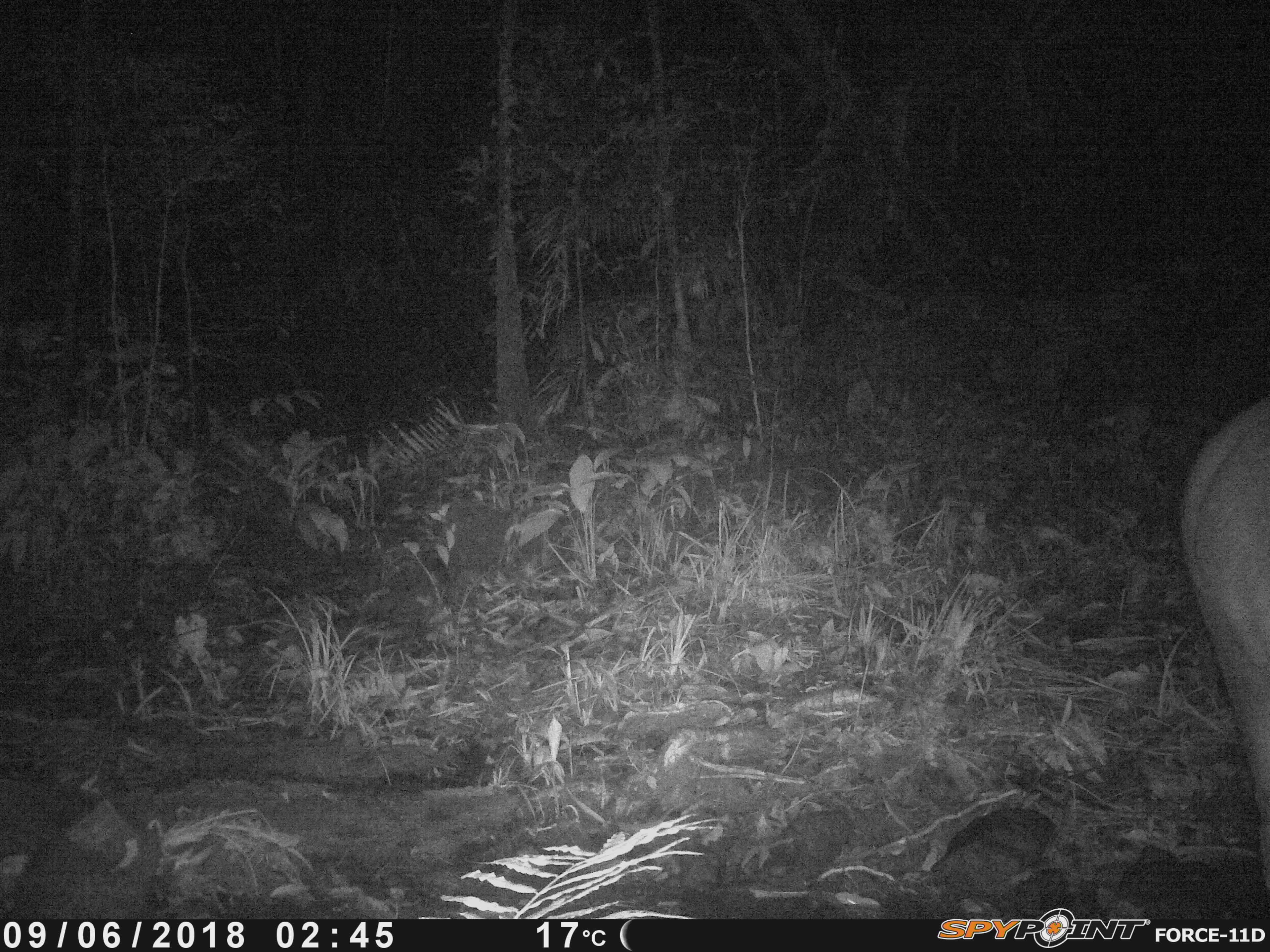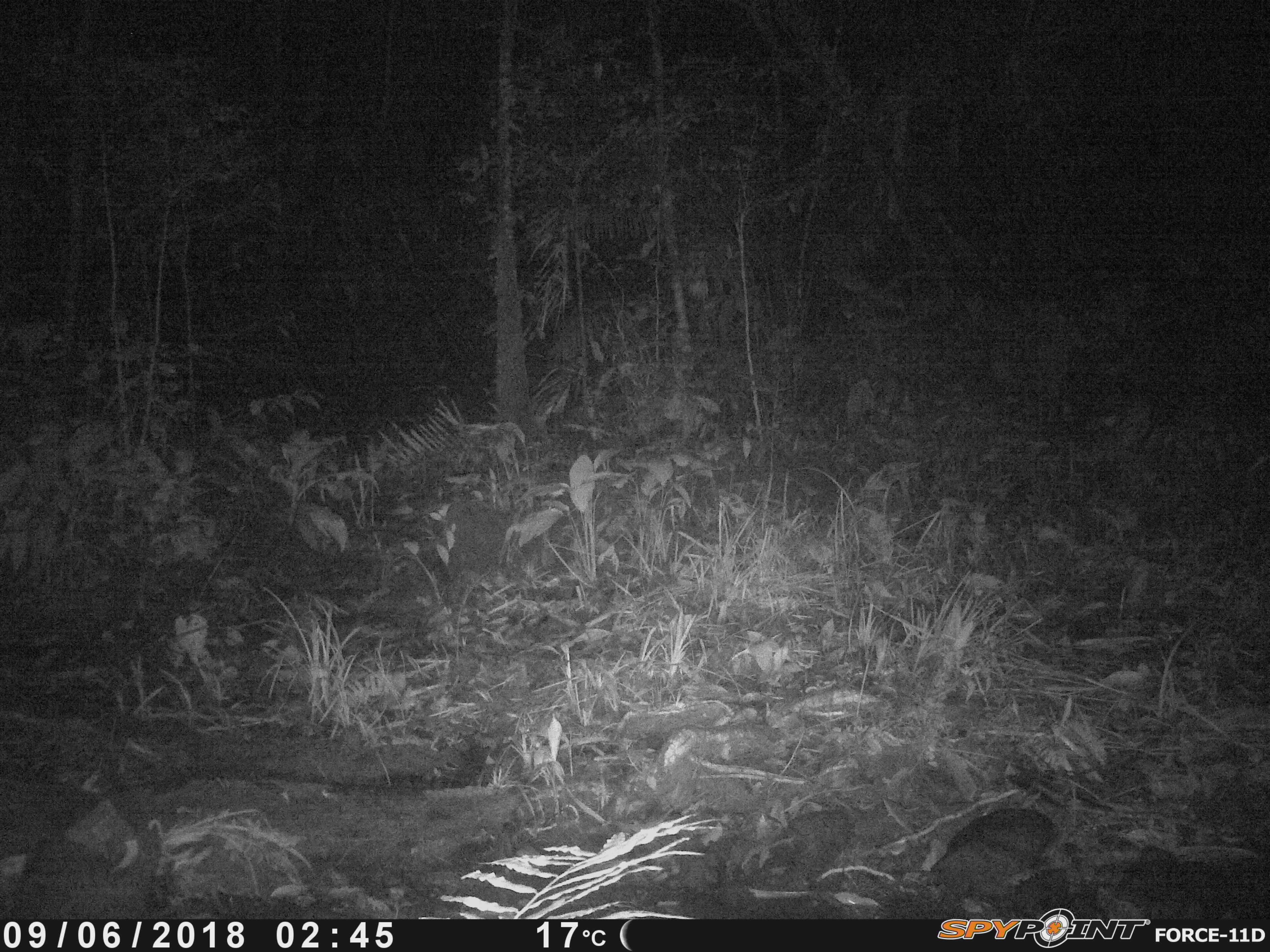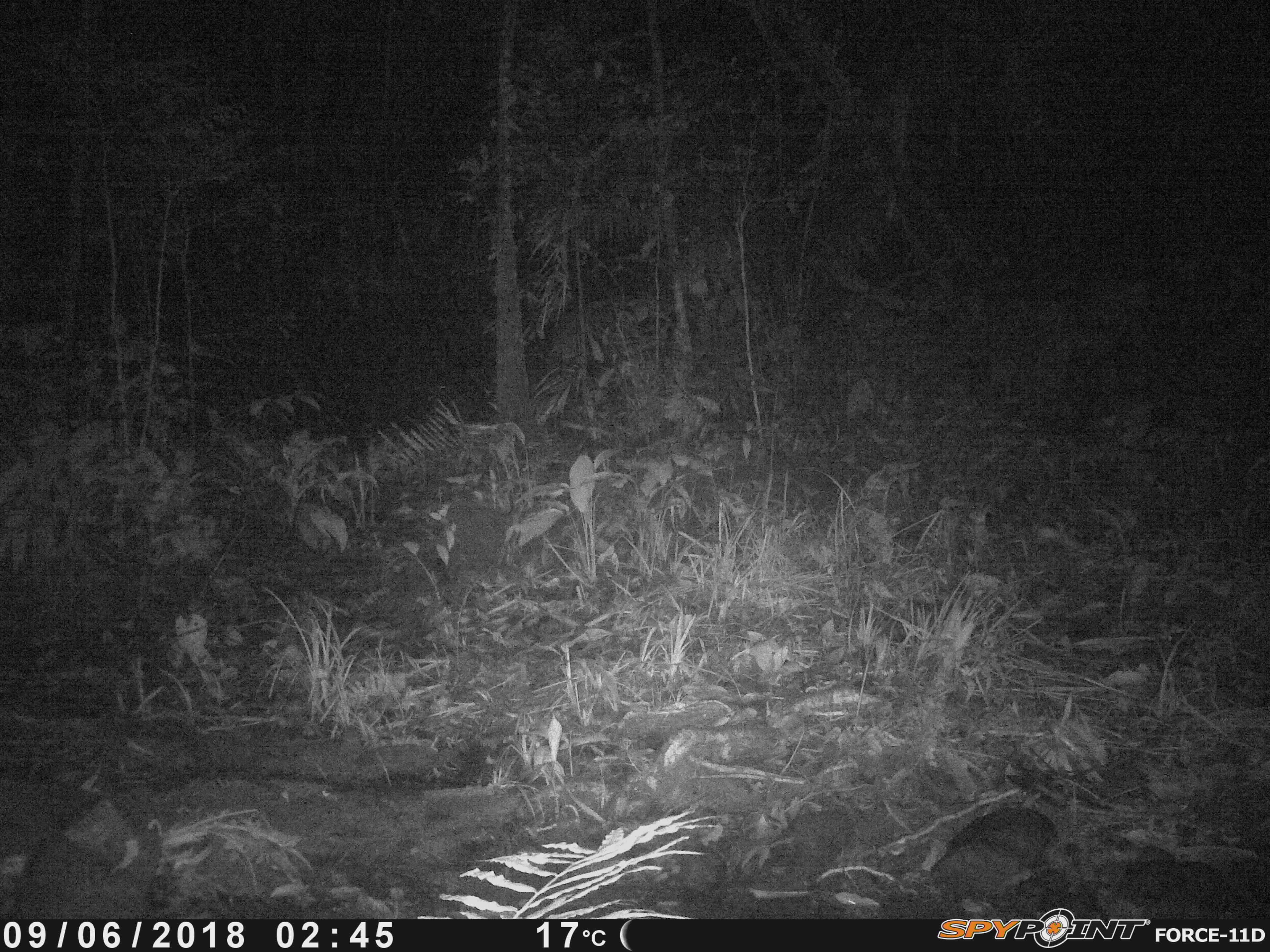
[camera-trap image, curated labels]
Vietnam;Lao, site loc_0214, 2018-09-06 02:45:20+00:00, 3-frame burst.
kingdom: Animalia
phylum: Chordata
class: Mammalia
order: Artiodactyla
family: Cervidae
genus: Rusa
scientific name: Rusa unicolor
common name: sambar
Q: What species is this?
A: Sambar (Rusa unicolor).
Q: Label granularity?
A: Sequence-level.